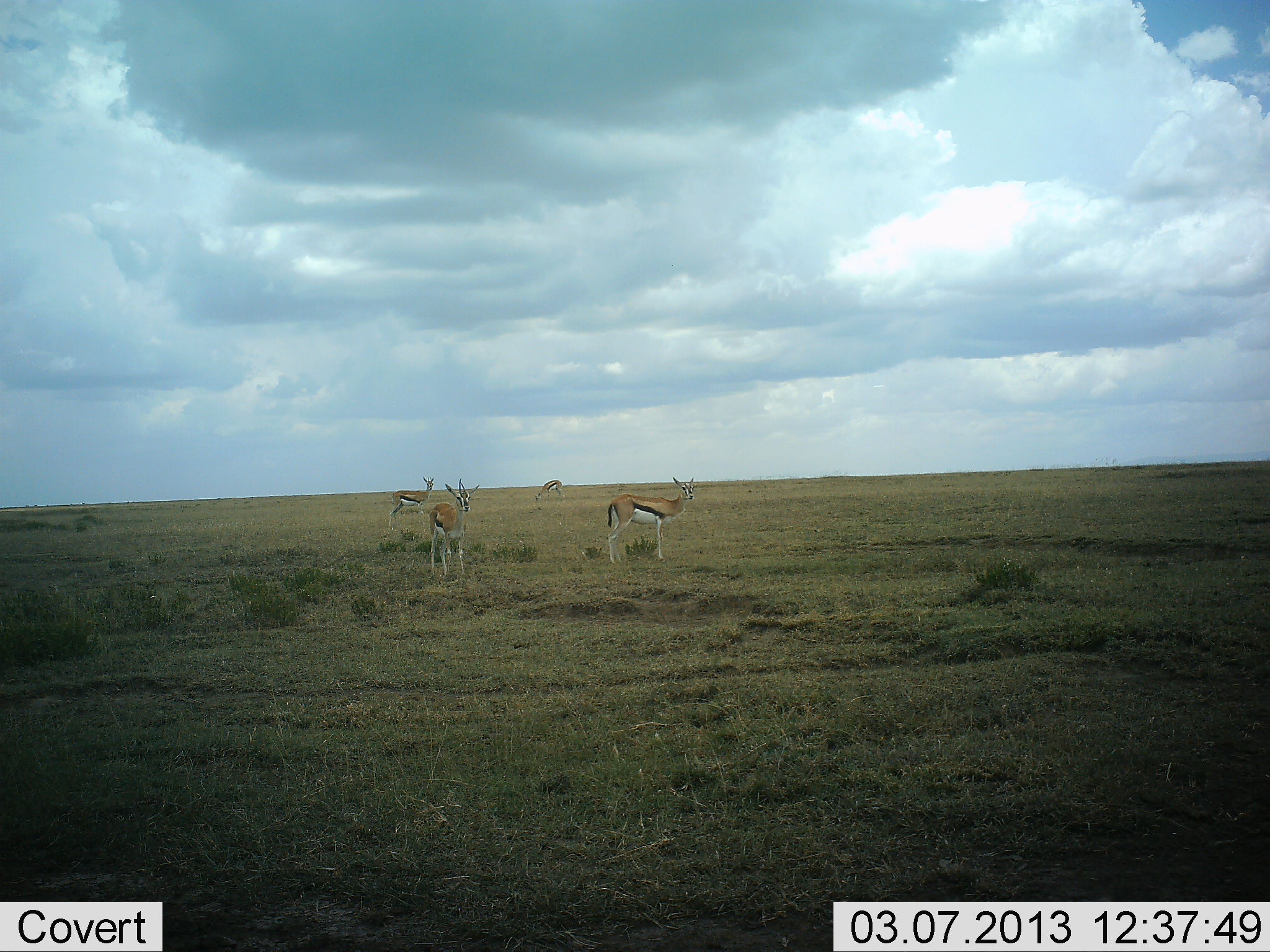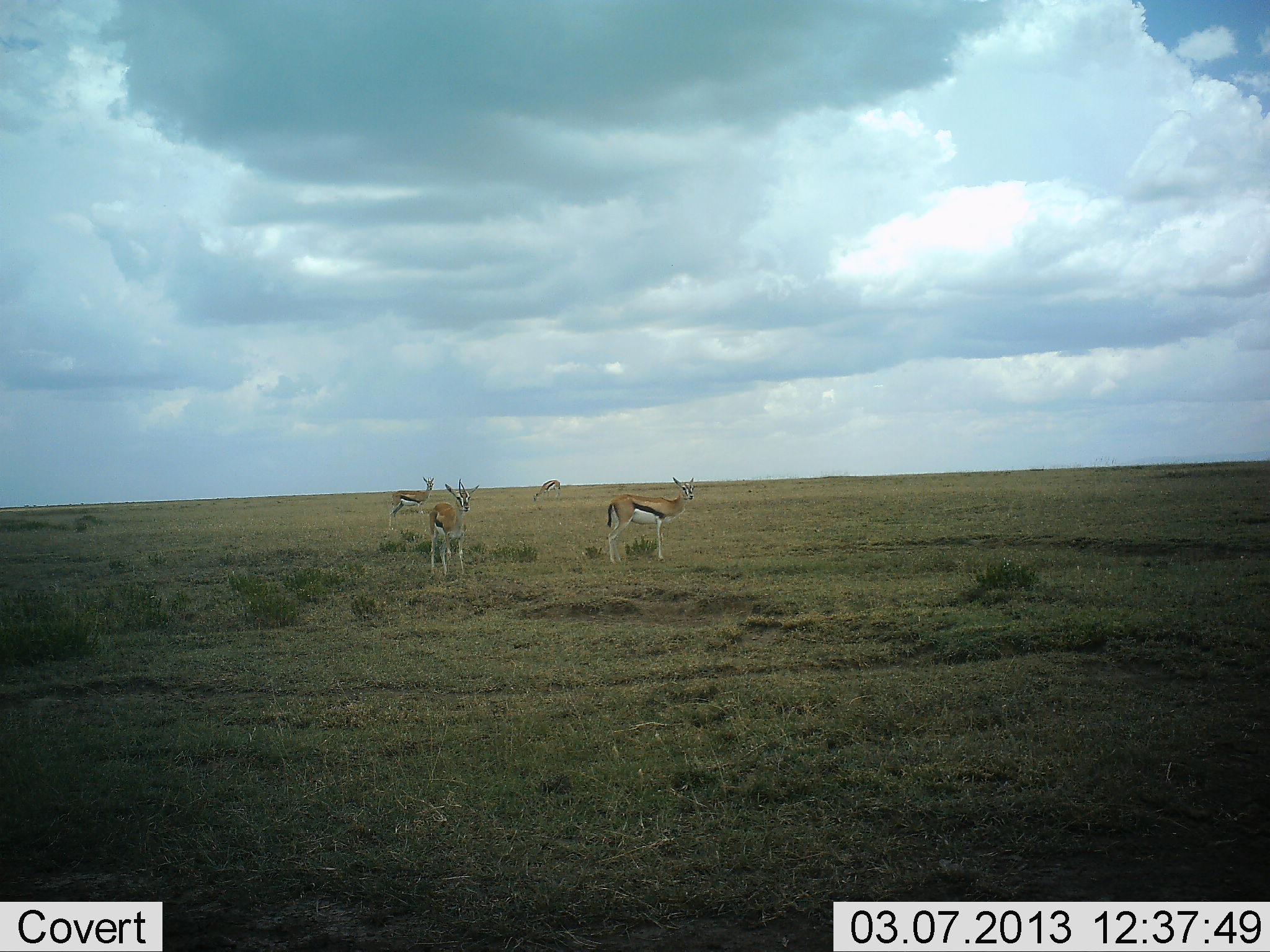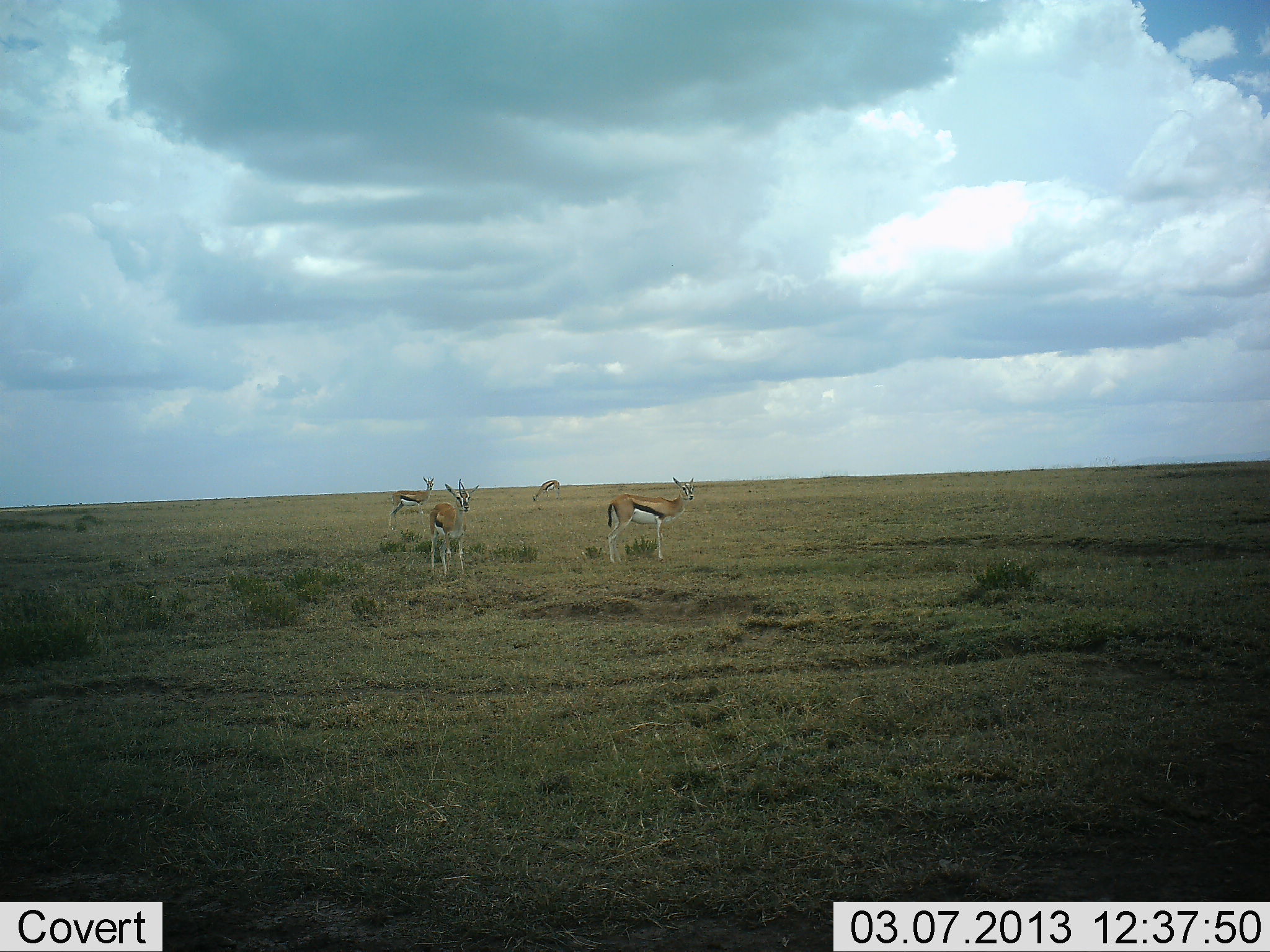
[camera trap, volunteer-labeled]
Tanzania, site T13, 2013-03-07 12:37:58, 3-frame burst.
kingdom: Animalia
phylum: Chordata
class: Mammalia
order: Artiodactyla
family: Bovidae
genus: Eudorcas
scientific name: Eudorcas thomsonii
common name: thomson's gazelle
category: gazellethomsons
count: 4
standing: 87%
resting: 3%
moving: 3%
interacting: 0%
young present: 0%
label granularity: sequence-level